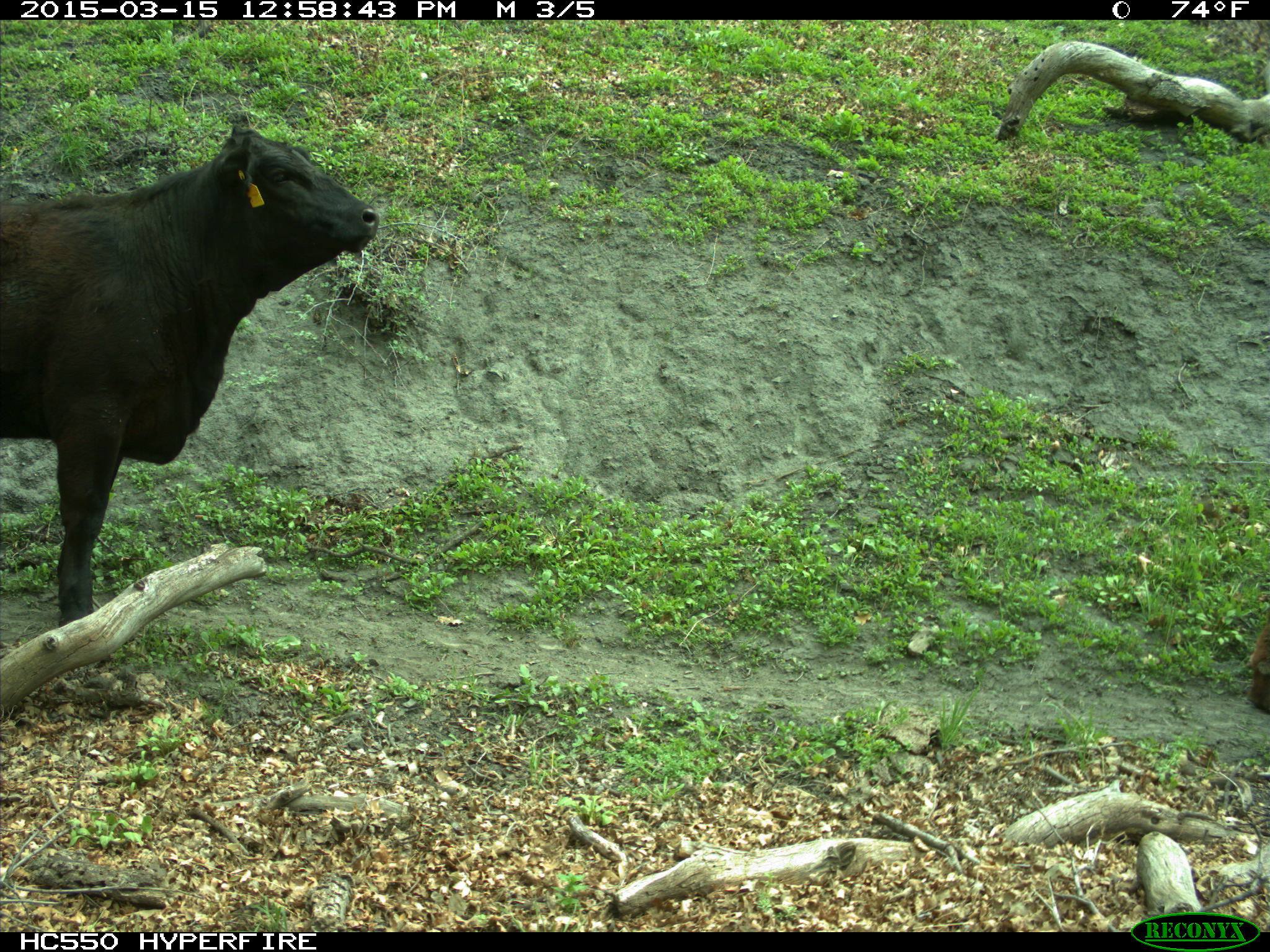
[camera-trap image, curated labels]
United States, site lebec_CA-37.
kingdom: Animalia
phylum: Chordata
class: Mammalia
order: Artiodactyla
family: Bovidae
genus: Bos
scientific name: Bos taurus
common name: domestic cow